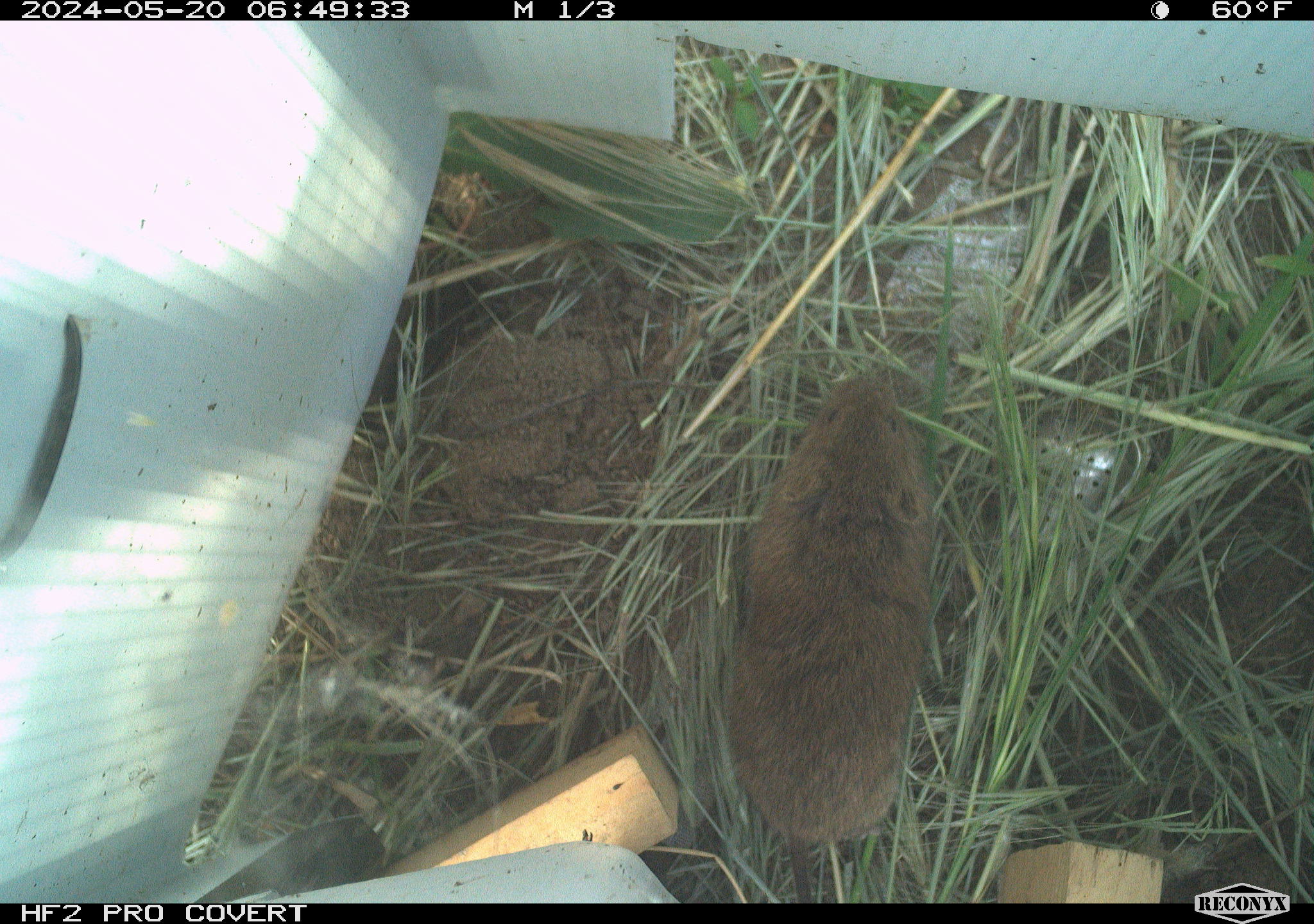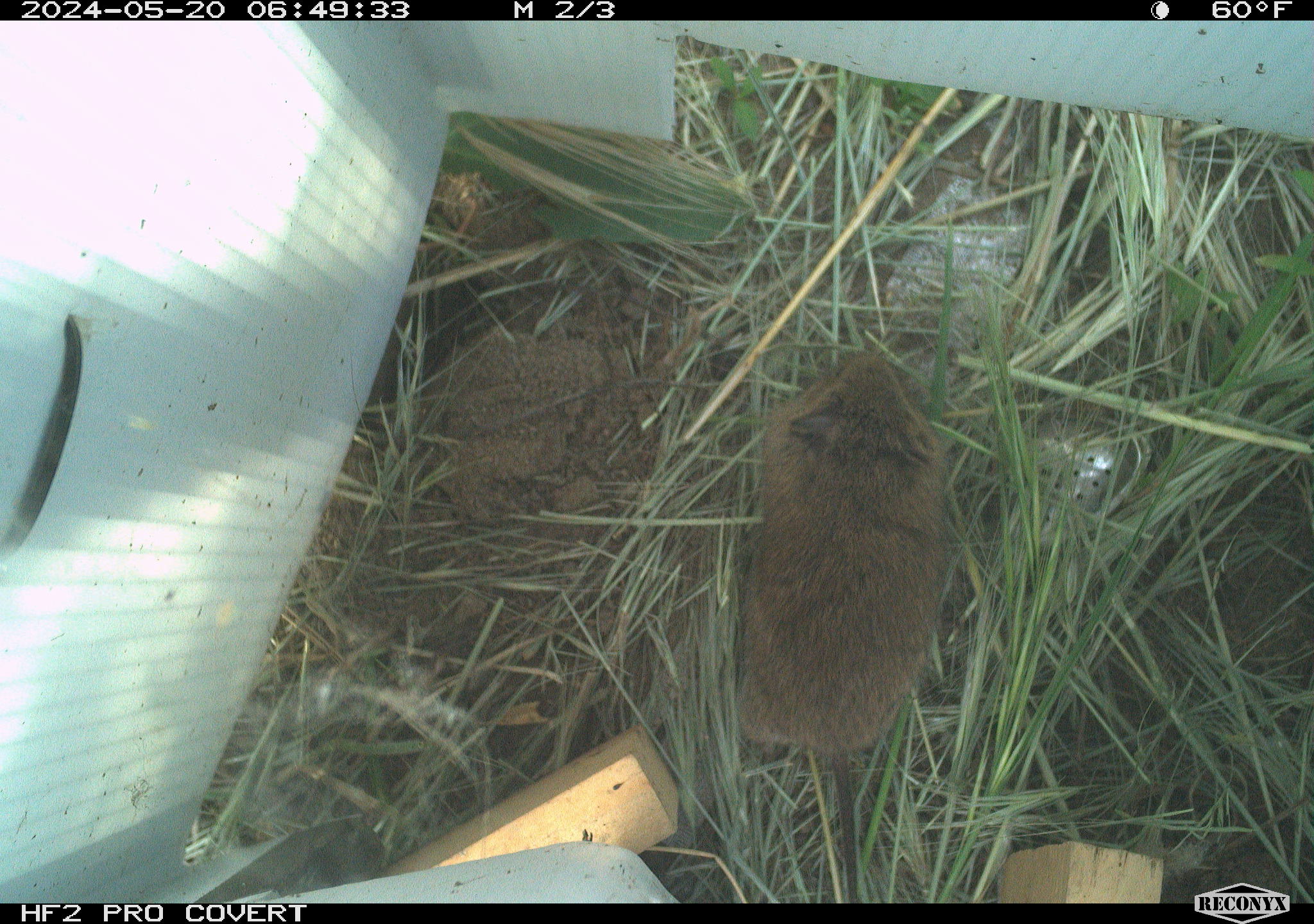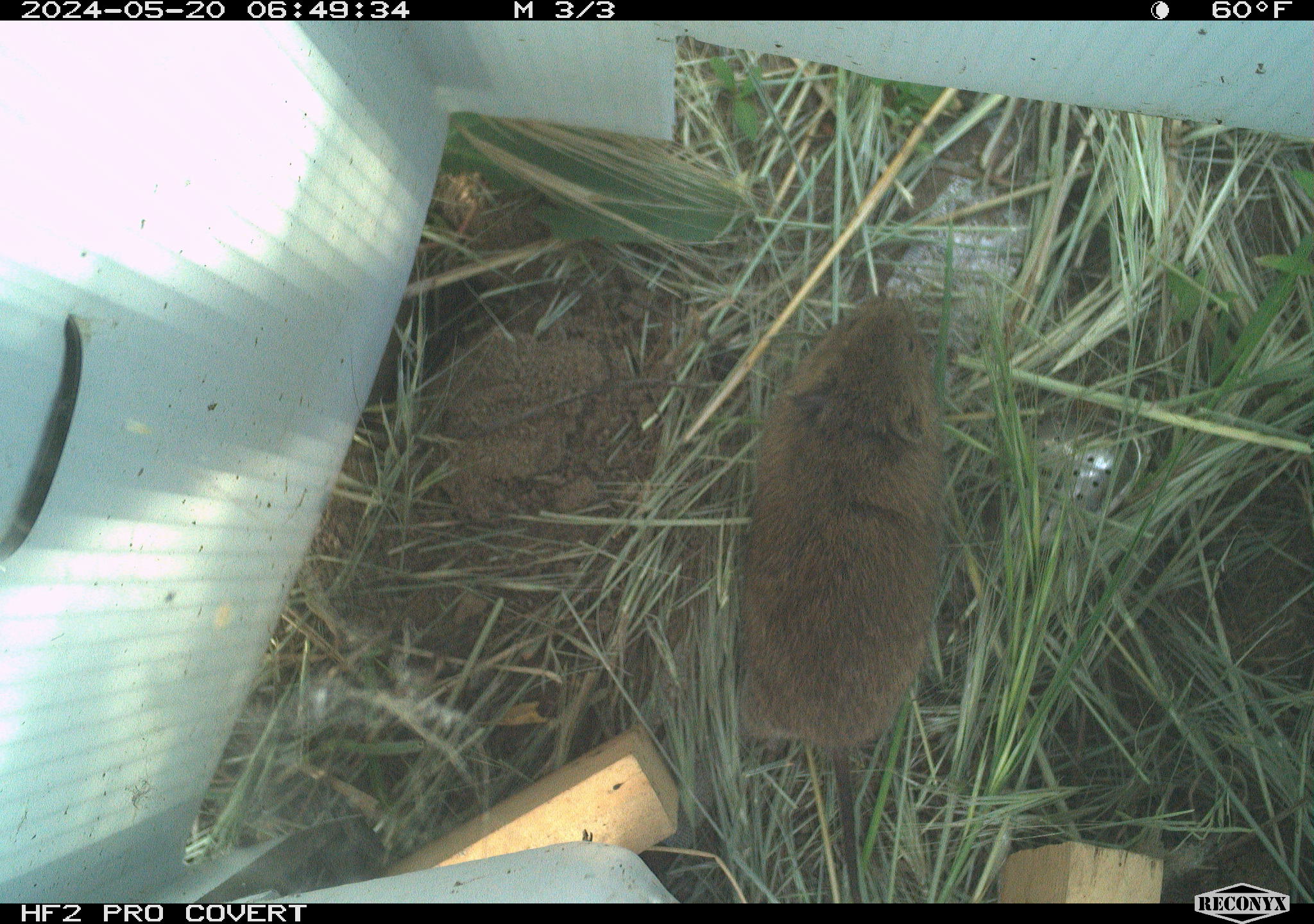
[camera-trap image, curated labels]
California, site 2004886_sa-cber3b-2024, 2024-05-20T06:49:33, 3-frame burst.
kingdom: Animalia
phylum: Chordata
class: Mammalia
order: Rodentia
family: Cricetidae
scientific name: Arvicolinae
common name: voles, lemmings, and muskrats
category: arvicolinae subfamily